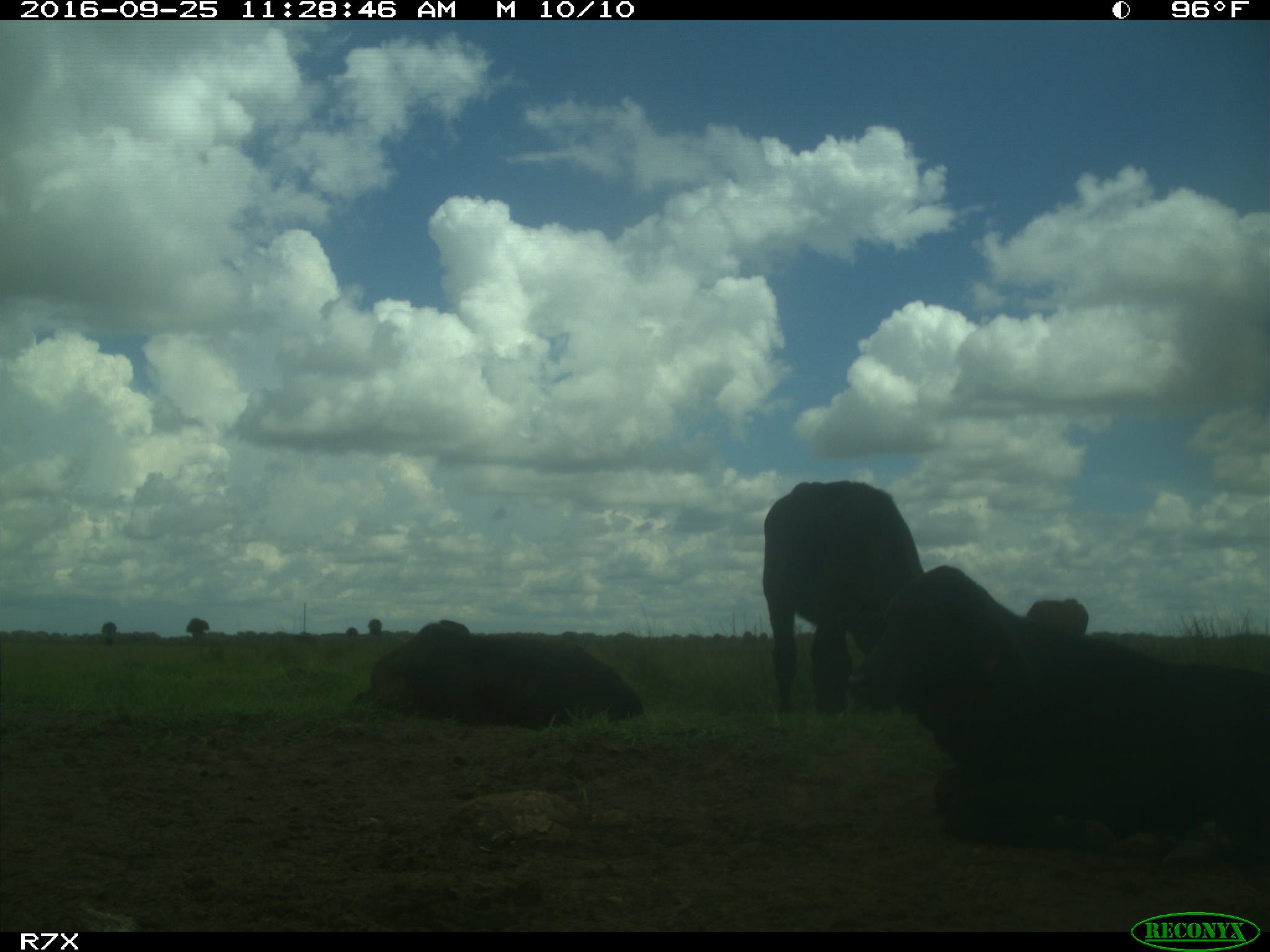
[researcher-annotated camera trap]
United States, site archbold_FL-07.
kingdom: Animalia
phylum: Chordata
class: Mammalia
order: Artiodactyla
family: Bovidae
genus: Bos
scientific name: Bos taurus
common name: domestic cow